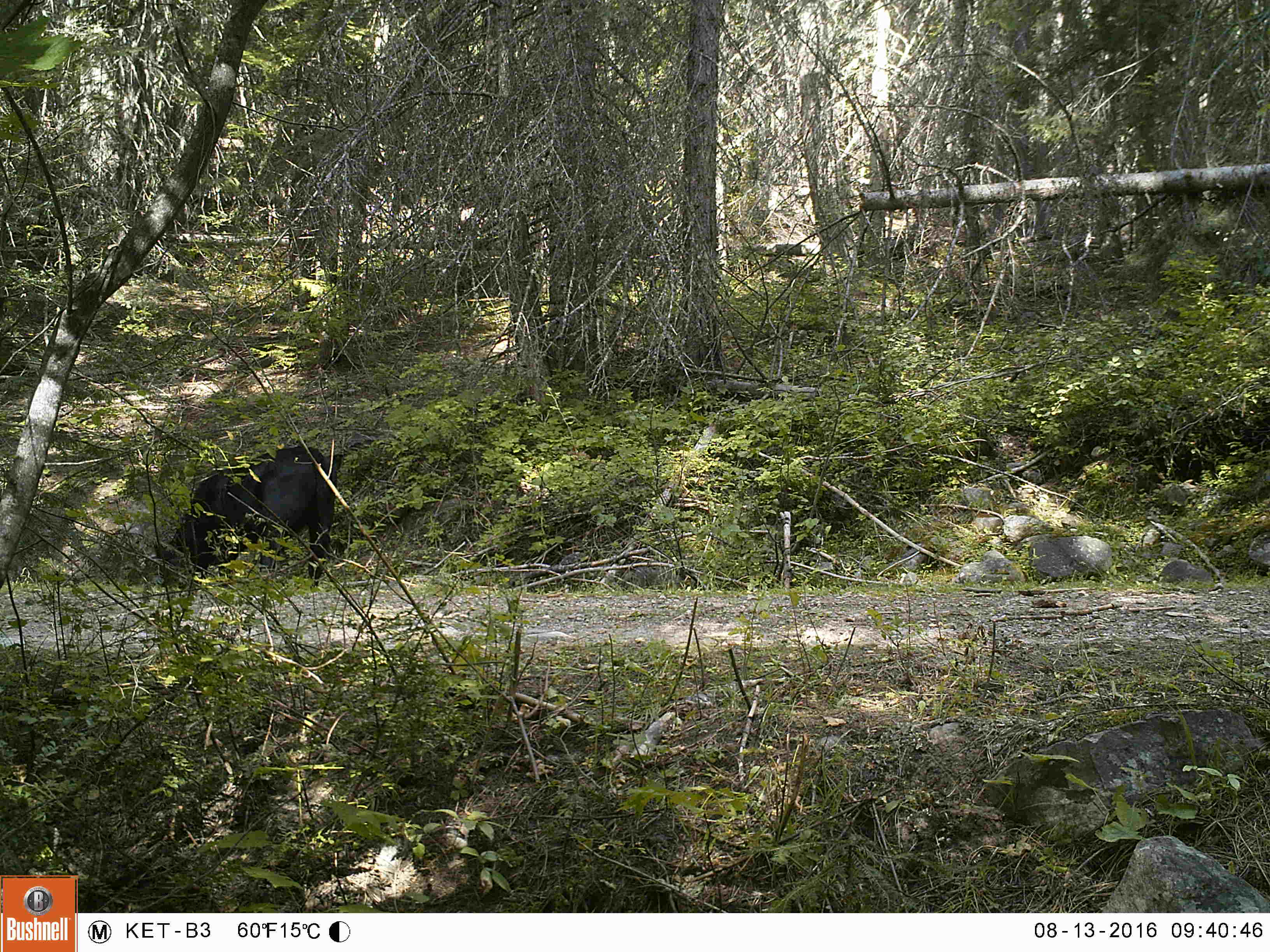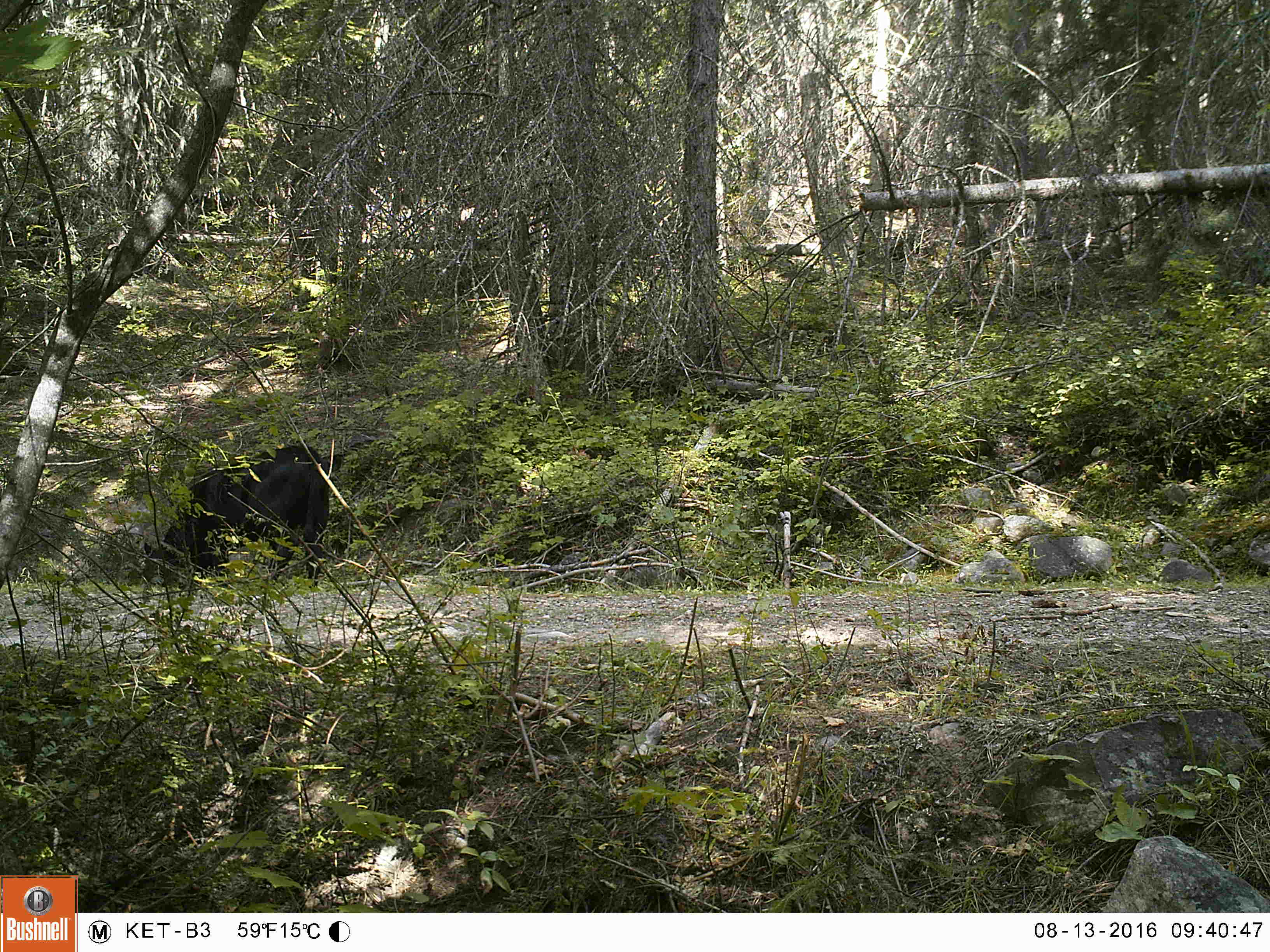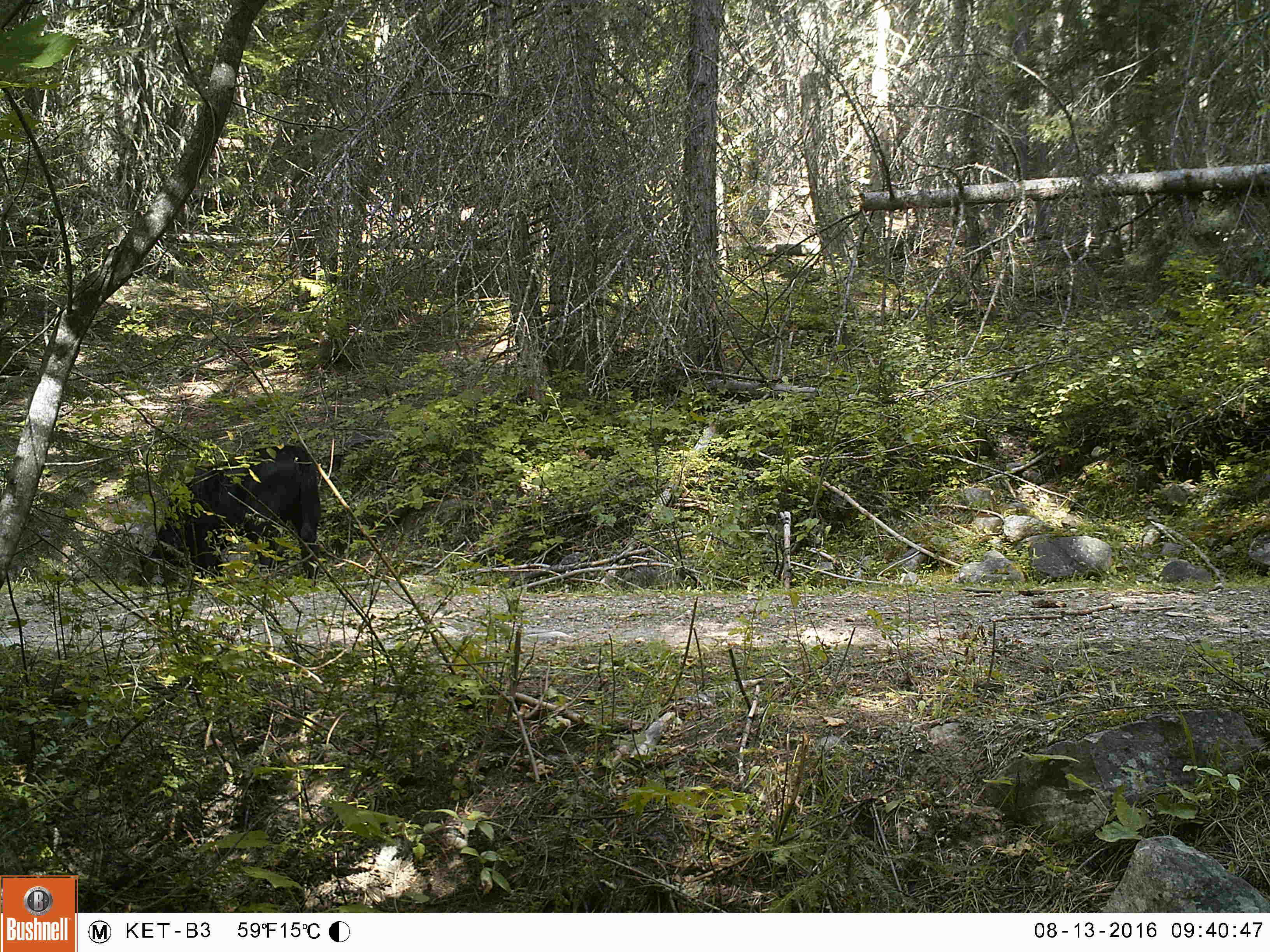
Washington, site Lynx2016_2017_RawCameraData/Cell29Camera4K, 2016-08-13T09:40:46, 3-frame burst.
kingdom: Animalia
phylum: Chordata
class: Mammalia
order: Artiodactyla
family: Bovidae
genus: Bos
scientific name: Bos taurus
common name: domestic cattle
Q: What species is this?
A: Domestic cattle (Bos taurus).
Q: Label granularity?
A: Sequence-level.